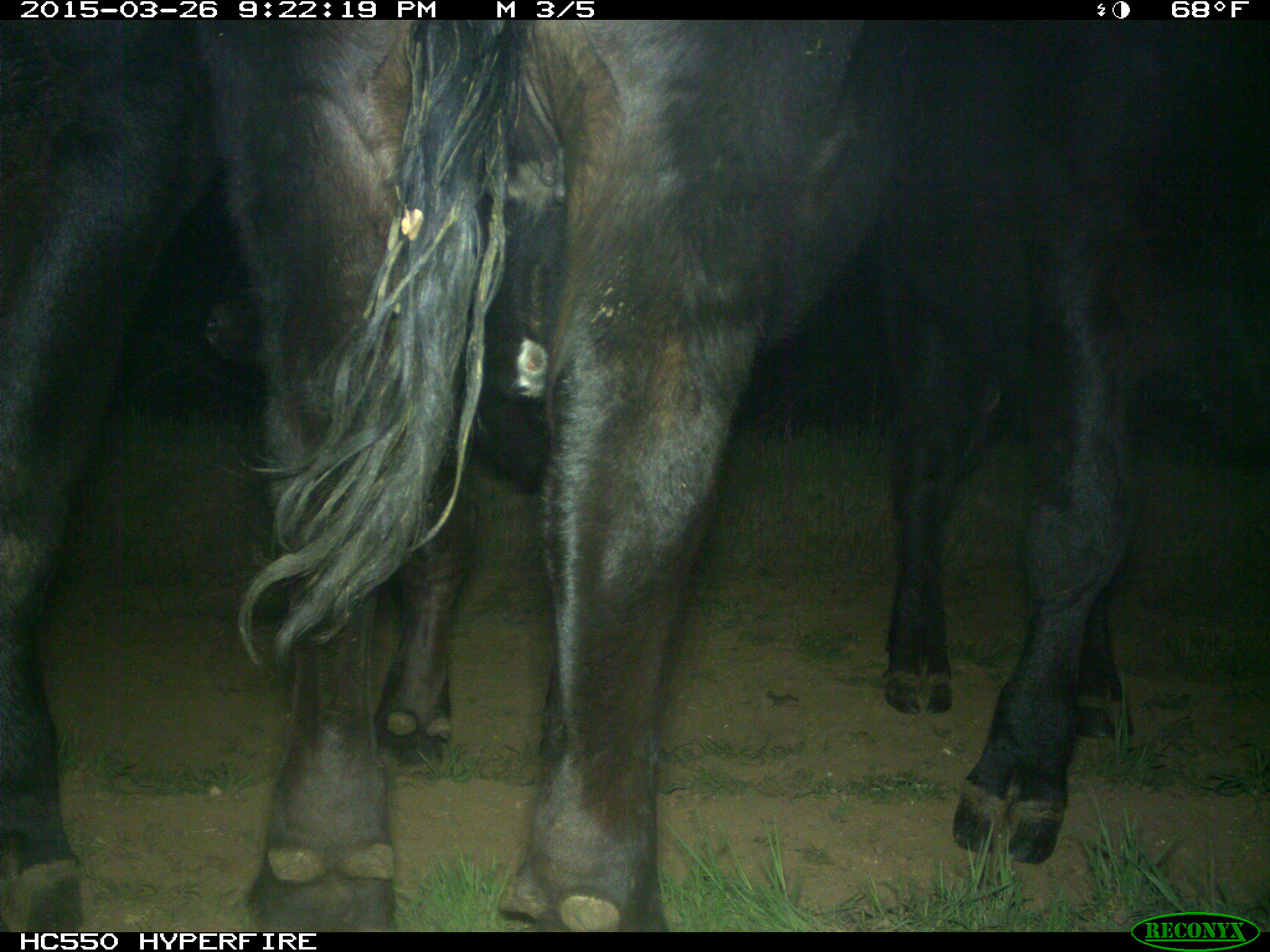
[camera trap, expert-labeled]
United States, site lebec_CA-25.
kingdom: Animalia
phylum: Chordata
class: Mammalia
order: Artiodactyla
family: Bovidae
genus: Bos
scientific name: Bos taurus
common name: domestic cow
Bos taurus (domestic cow).